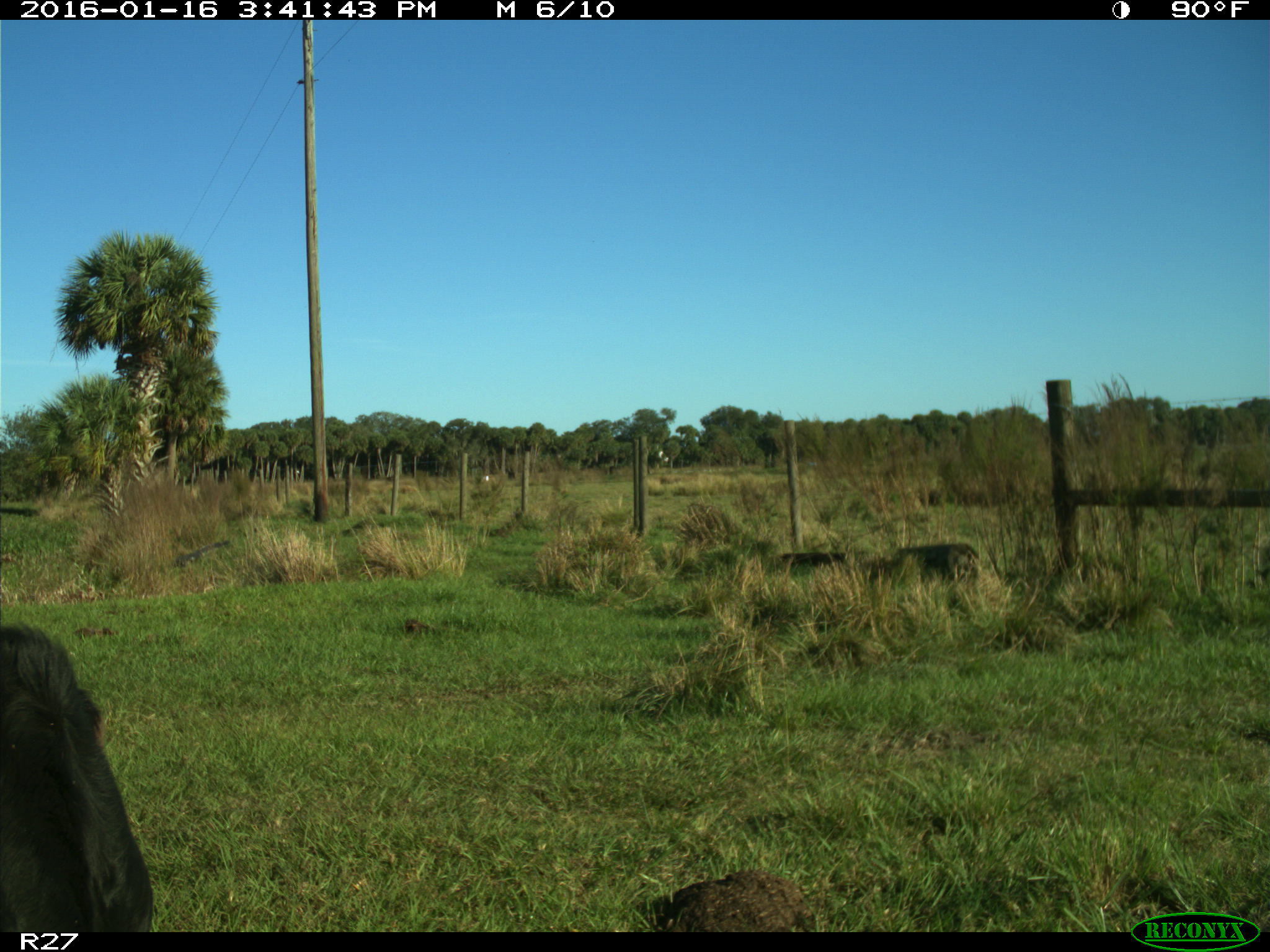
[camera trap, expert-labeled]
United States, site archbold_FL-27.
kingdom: Animalia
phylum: Chordata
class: Mammalia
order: Artiodactyla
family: Bovidae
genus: Bos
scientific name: Bos taurus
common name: domestic cow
Bos taurus (domestic cow).